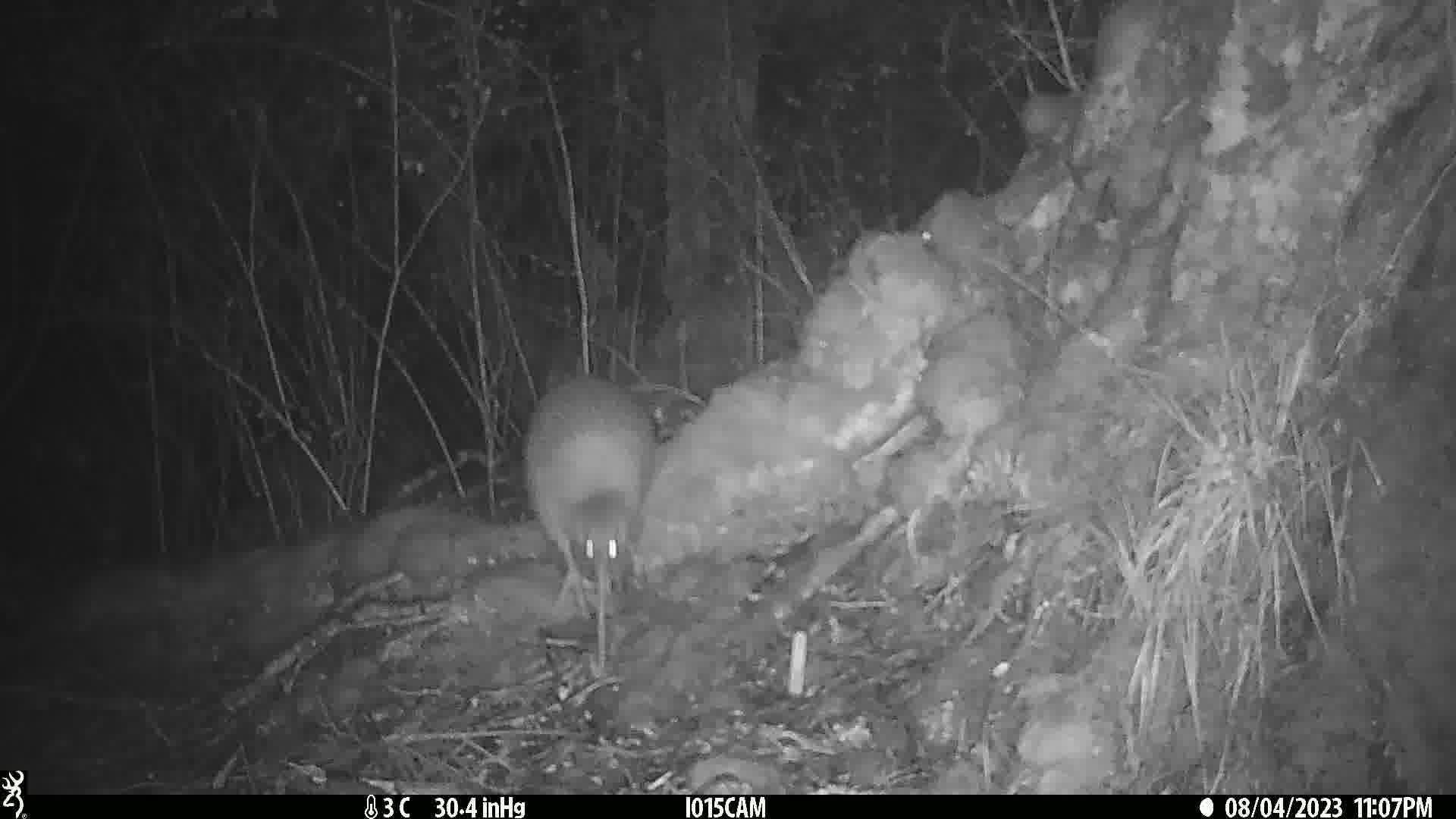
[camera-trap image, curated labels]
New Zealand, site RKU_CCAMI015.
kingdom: Animalia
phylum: Chordata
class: Aves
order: Apterygiformes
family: Apterygidae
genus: Apteryx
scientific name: Apteryx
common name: kiwi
Kiwi (Apteryx).